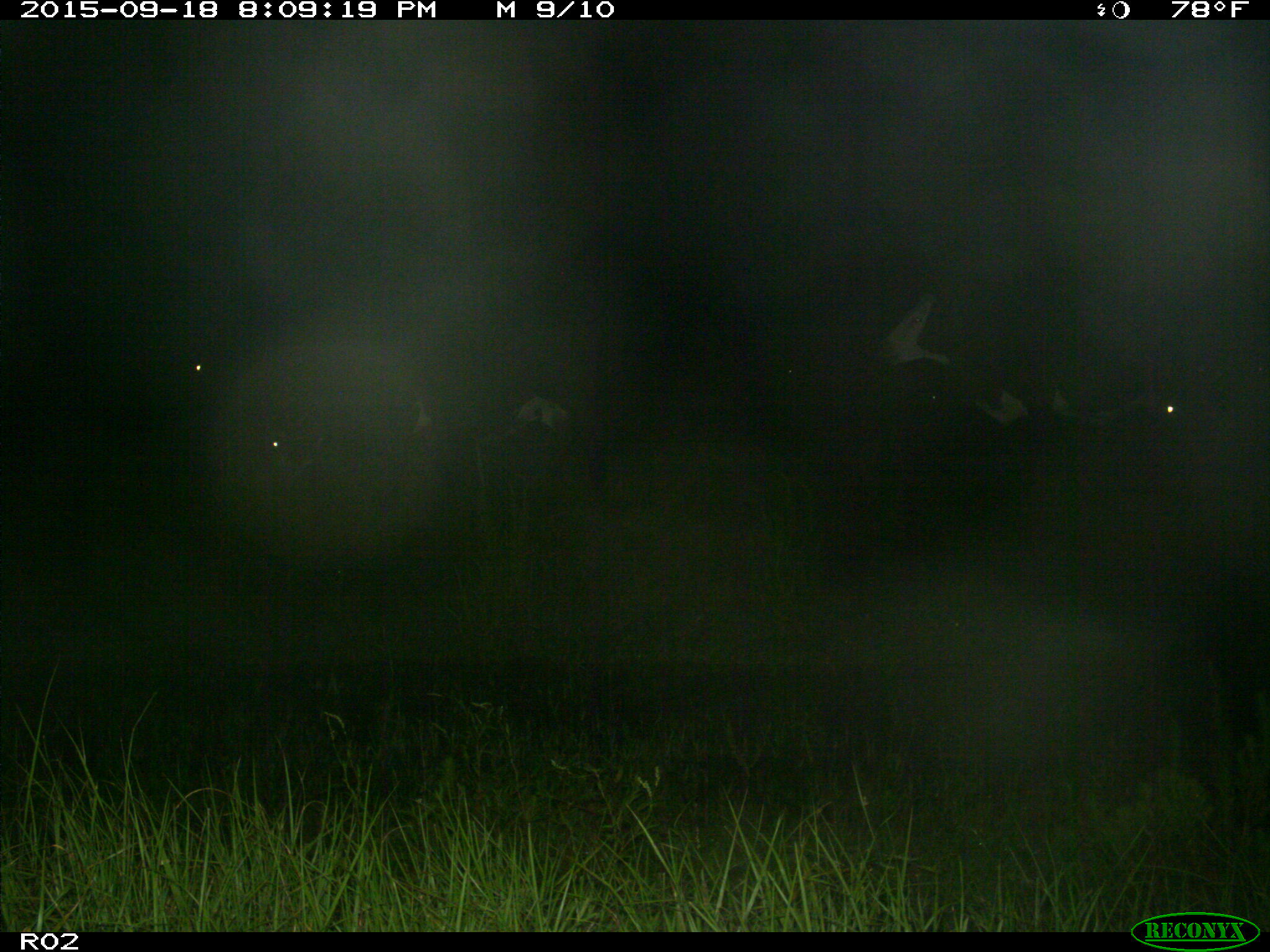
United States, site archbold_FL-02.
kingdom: Animalia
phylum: Chordata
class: Mammalia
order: Artiodactyla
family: Bovidae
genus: Bos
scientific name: Bos taurus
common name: domestic cow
Bos taurus (domestic cow).